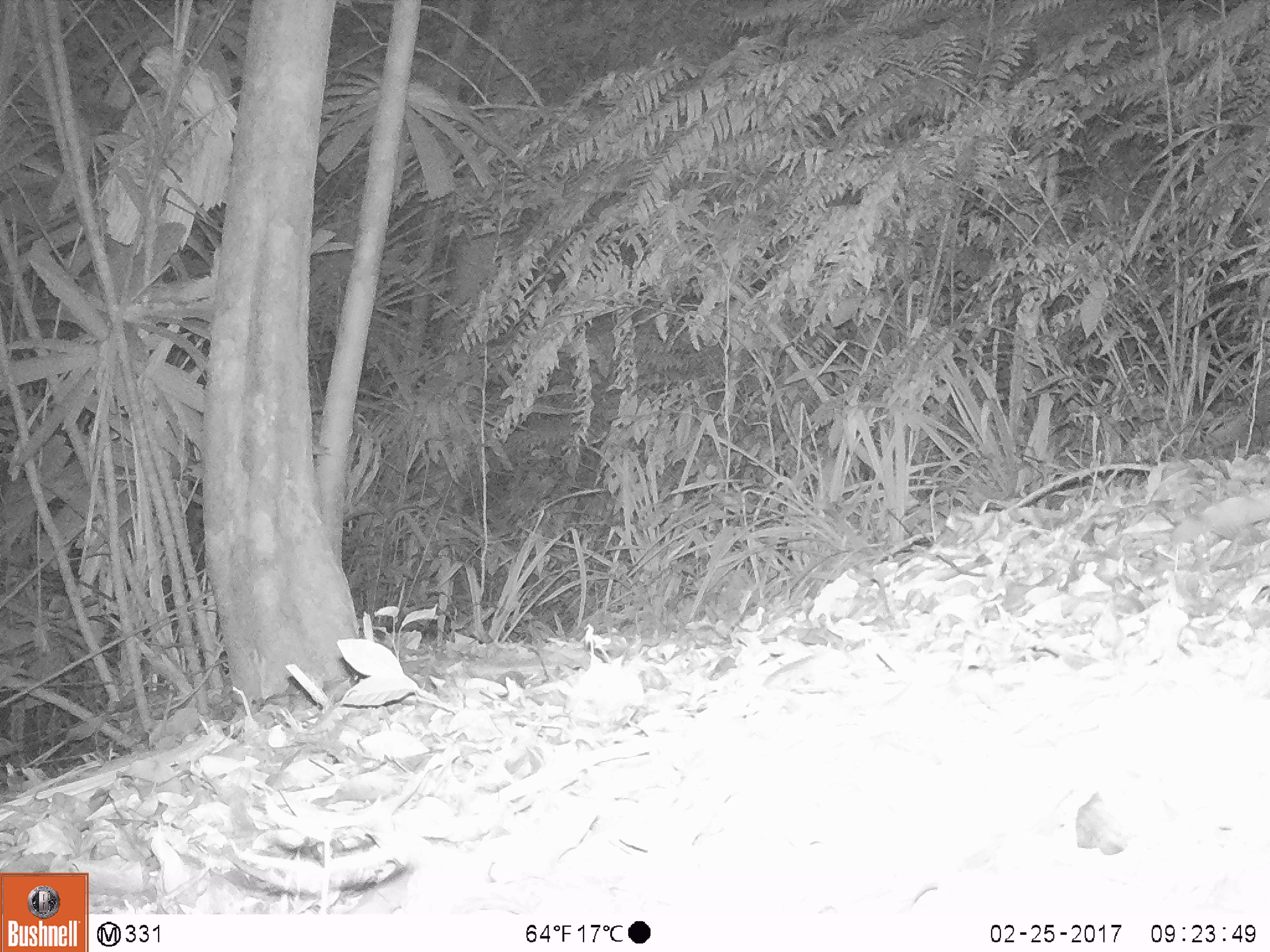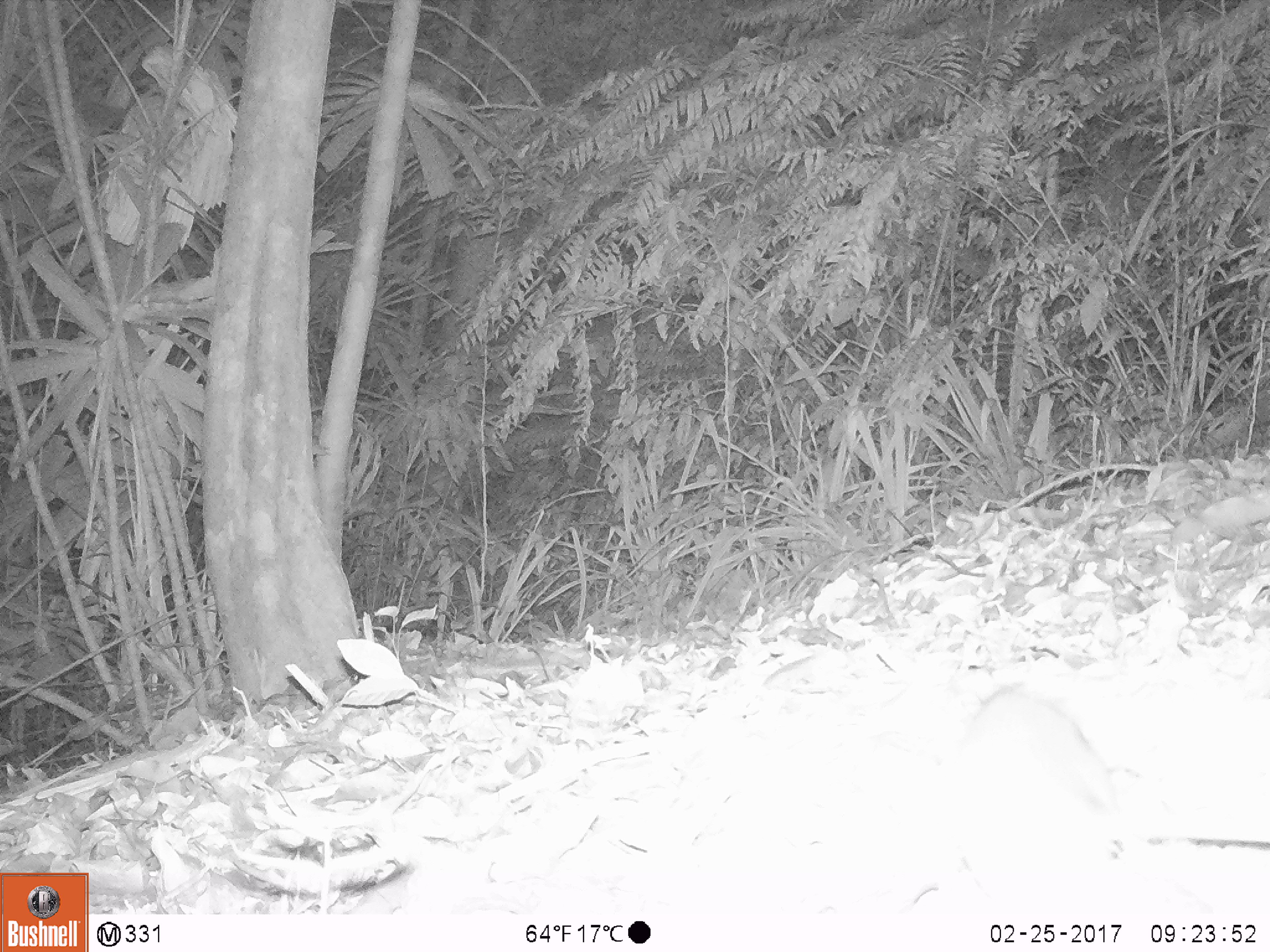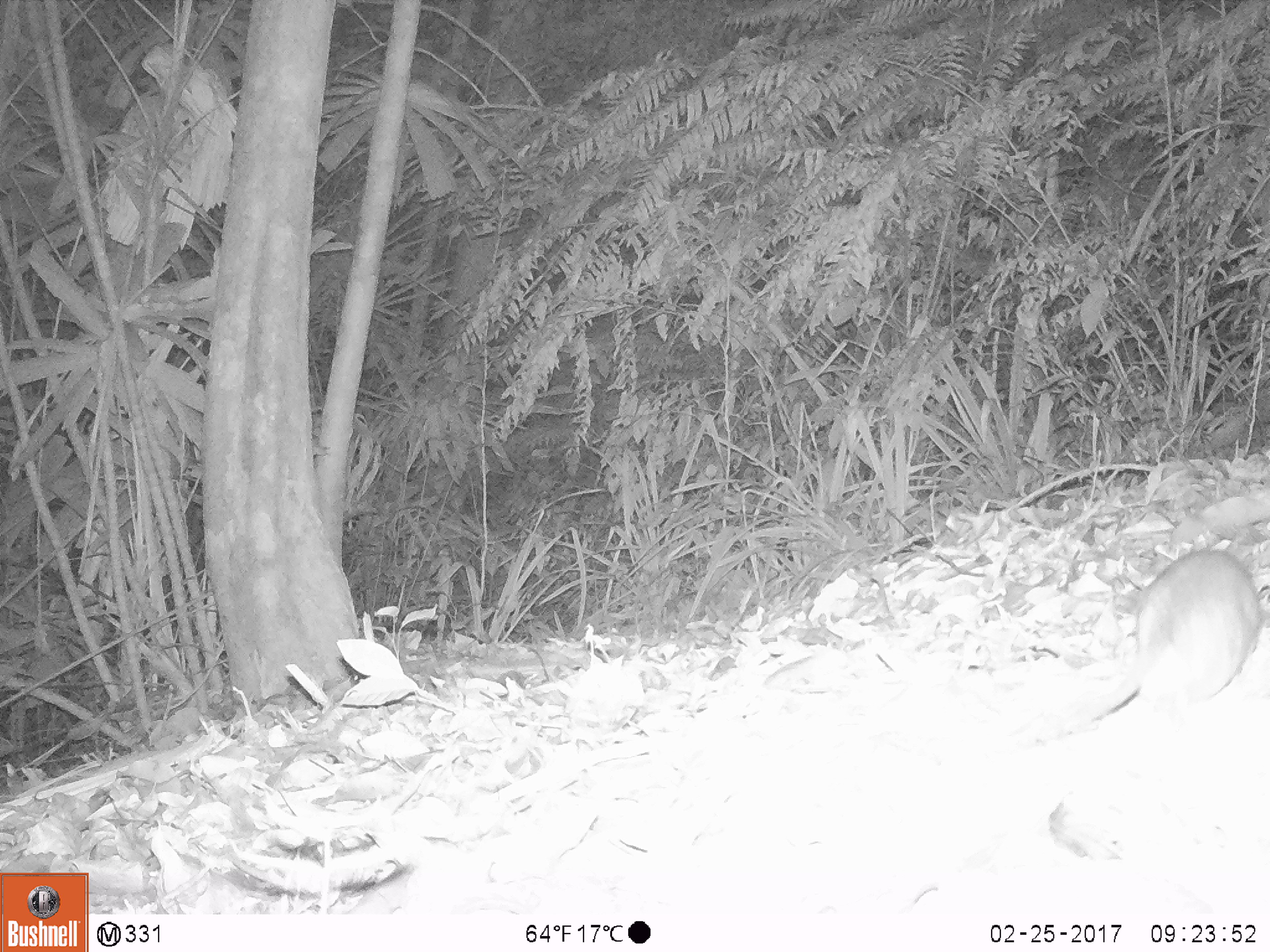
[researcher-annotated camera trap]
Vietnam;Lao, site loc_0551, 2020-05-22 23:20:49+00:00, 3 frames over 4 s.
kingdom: Animalia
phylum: Chordata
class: Mammalia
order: Rodentia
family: Muridae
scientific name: Muridae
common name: old-world mice and rats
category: unidentified murid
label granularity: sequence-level